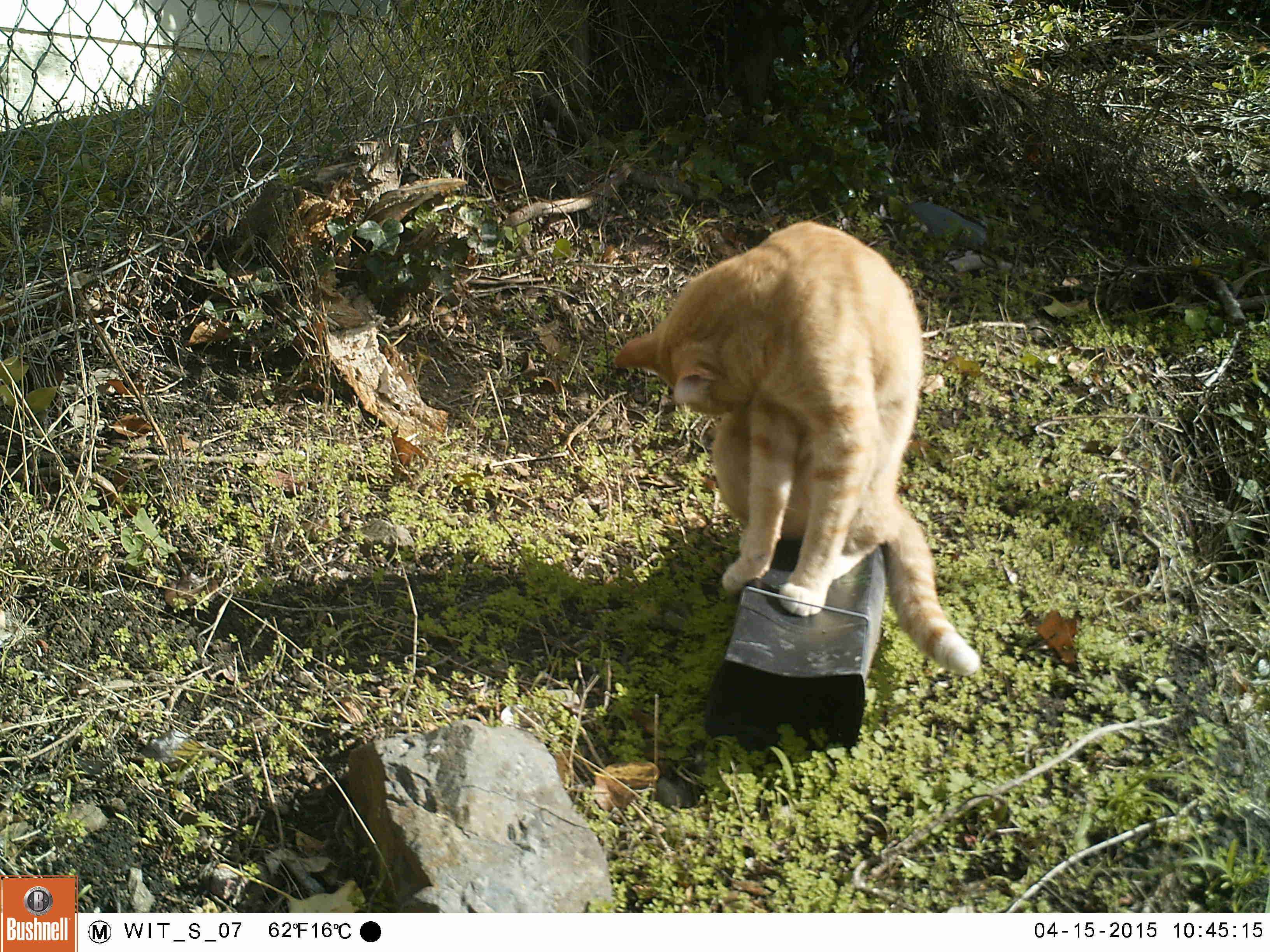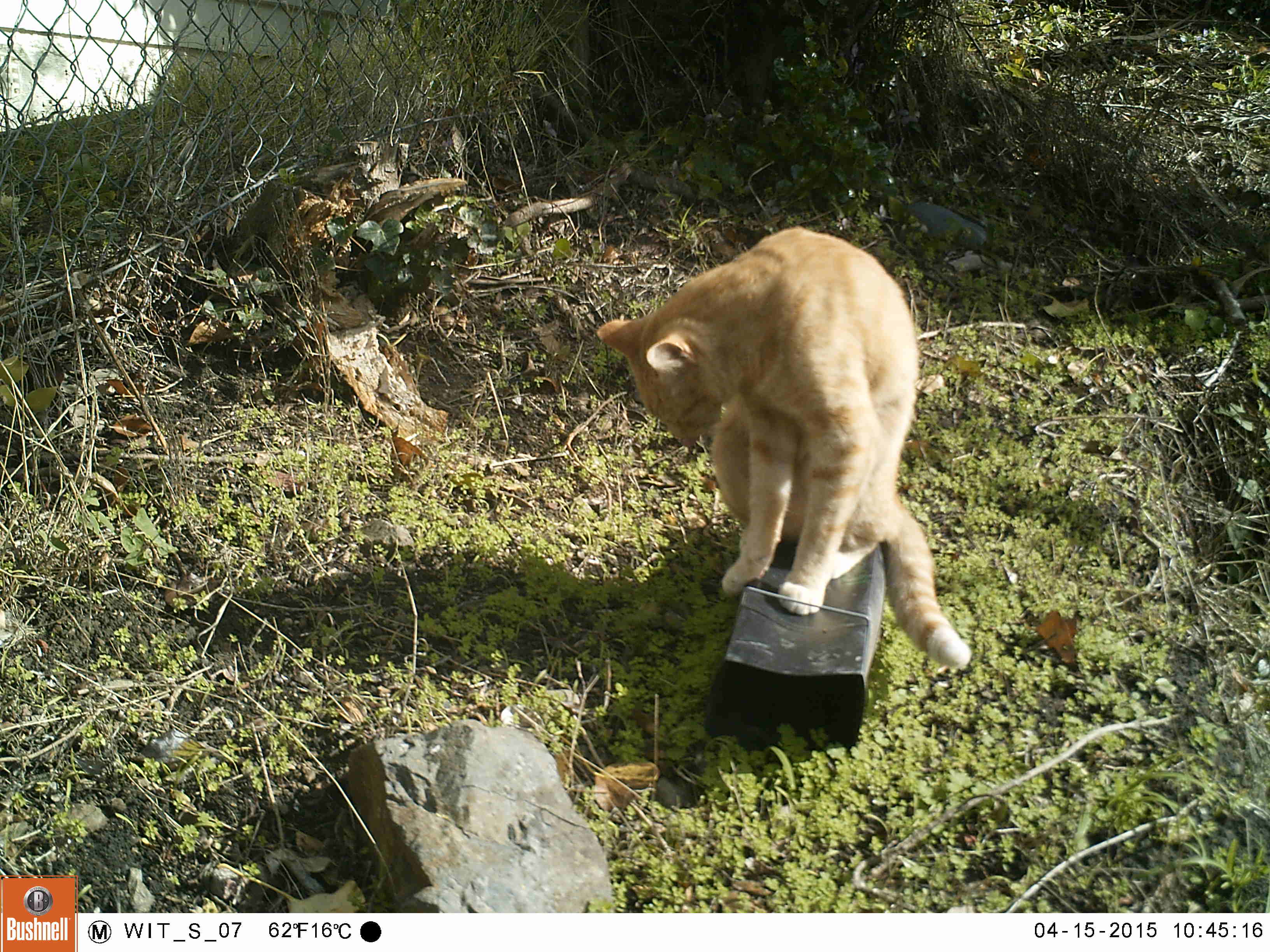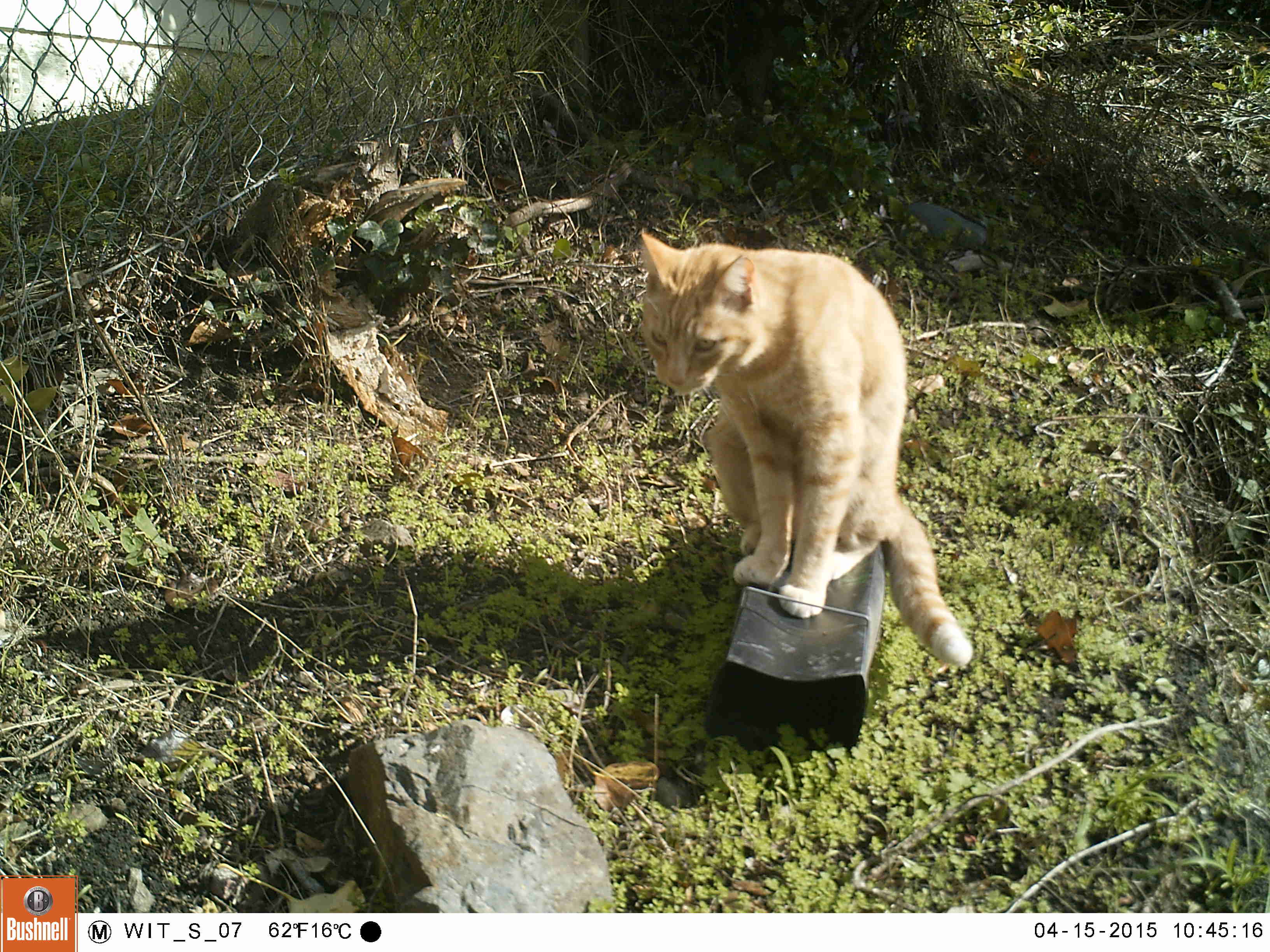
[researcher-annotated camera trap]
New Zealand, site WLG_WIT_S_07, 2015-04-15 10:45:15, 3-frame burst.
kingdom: Animalia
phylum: Chordata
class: Mammalia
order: Carnivora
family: Felidae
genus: Felis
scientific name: Felis catus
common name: domestic cat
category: cat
Cat (domestic cat) (Felis catus).